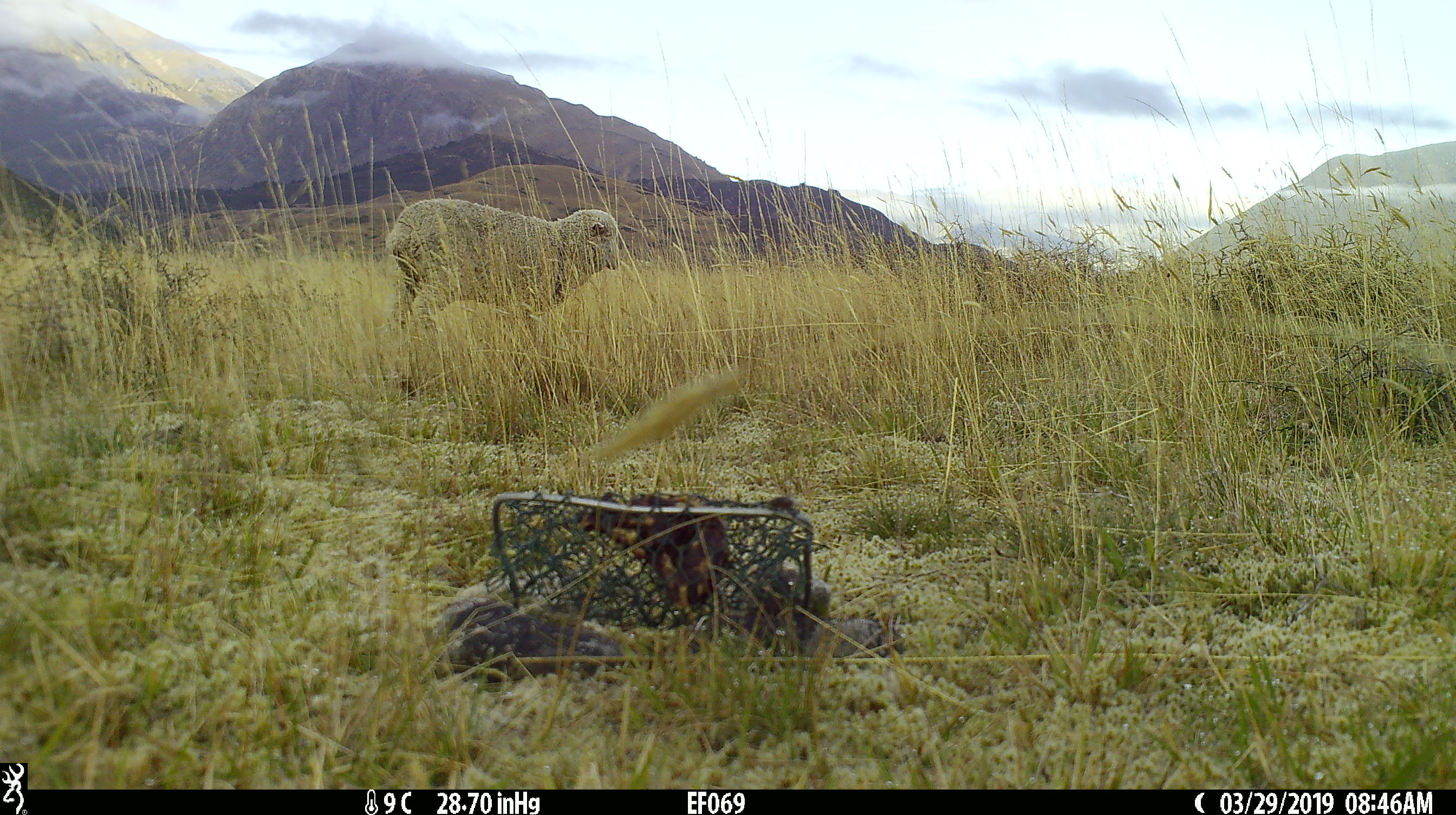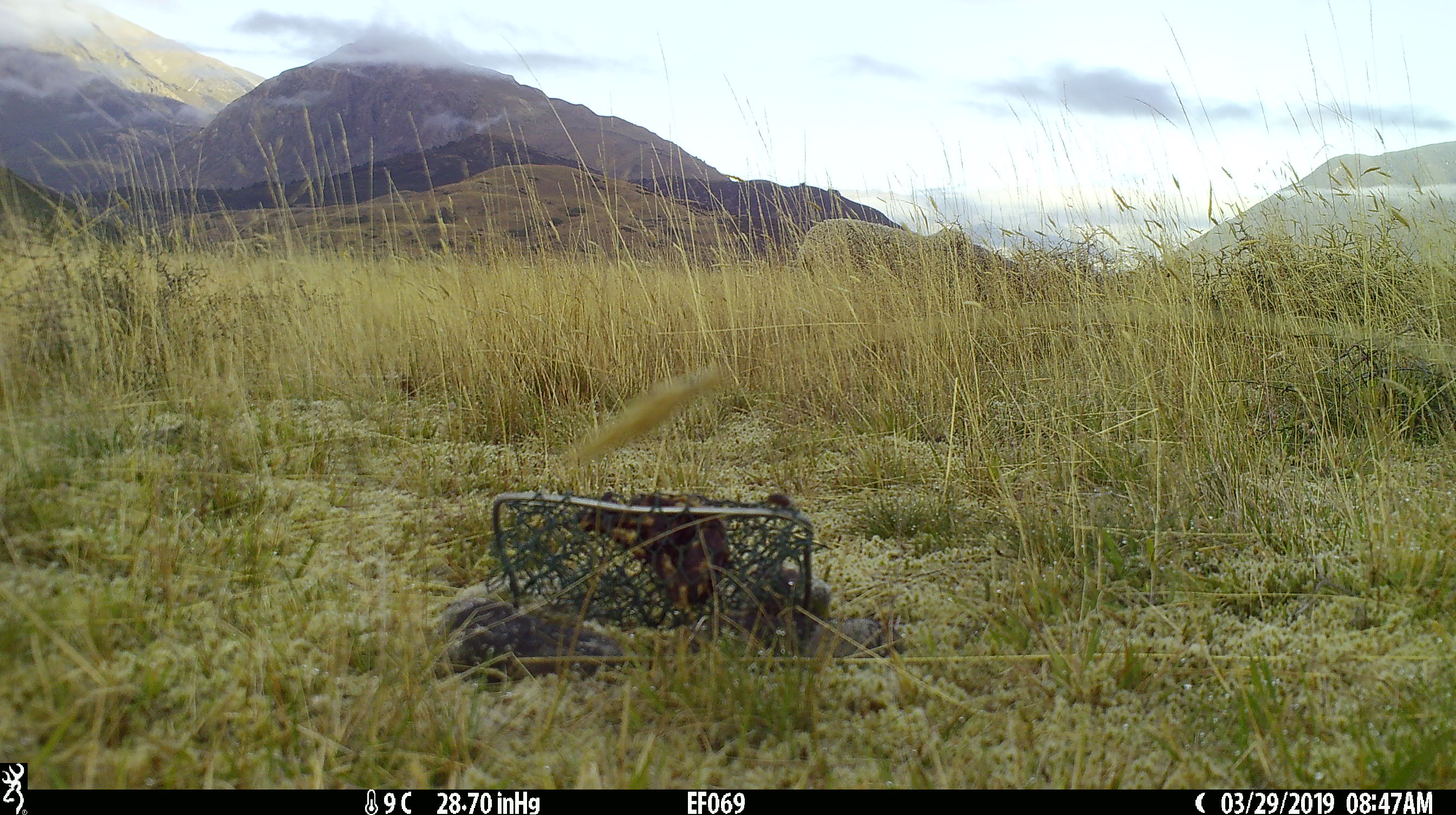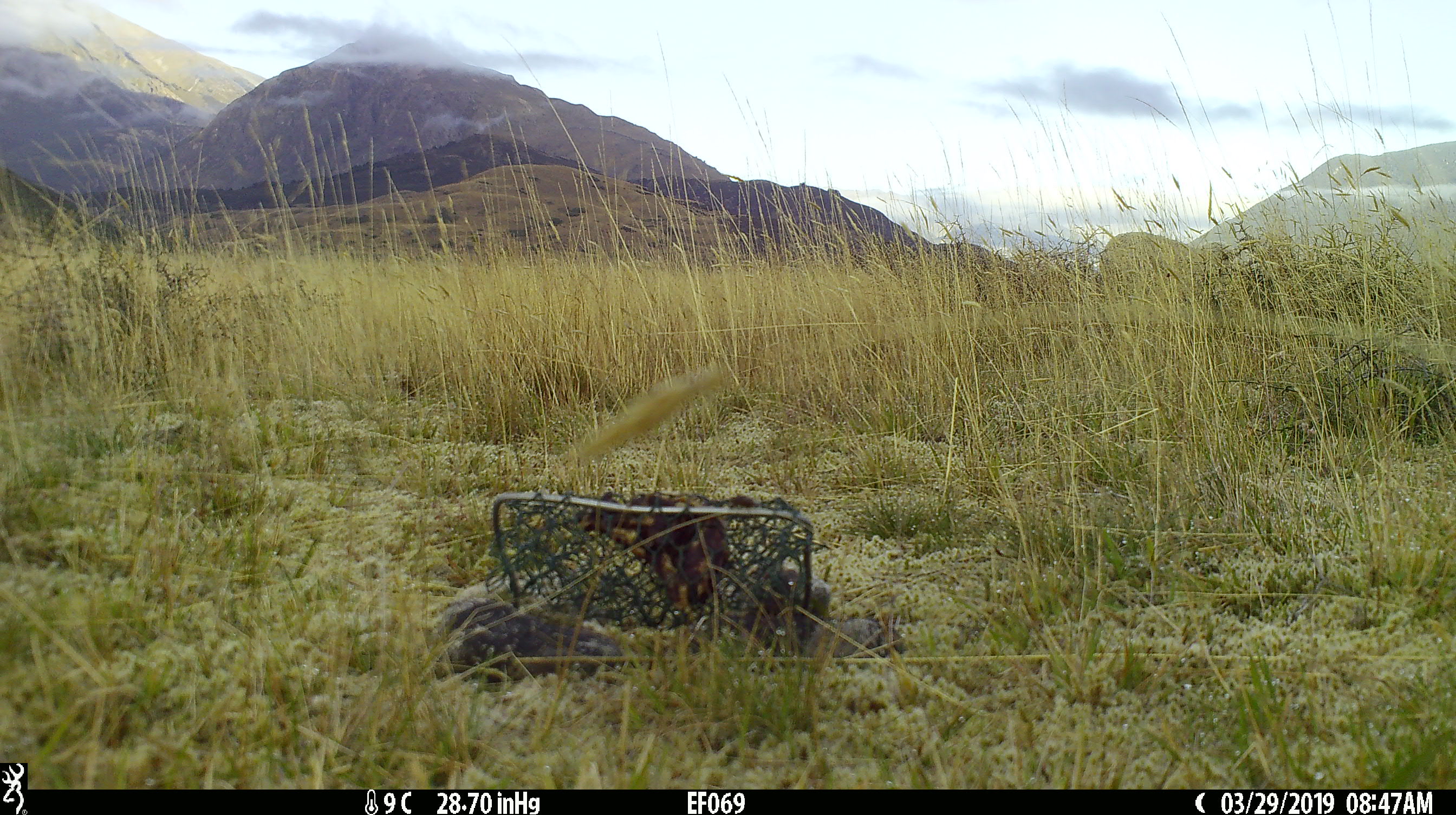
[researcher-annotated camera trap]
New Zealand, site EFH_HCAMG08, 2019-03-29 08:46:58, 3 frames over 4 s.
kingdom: Animalia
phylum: Chordata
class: Mammalia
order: Artiodactyla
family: Bovidae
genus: Ovis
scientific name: Ovis aries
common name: domestic sheep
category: sheep